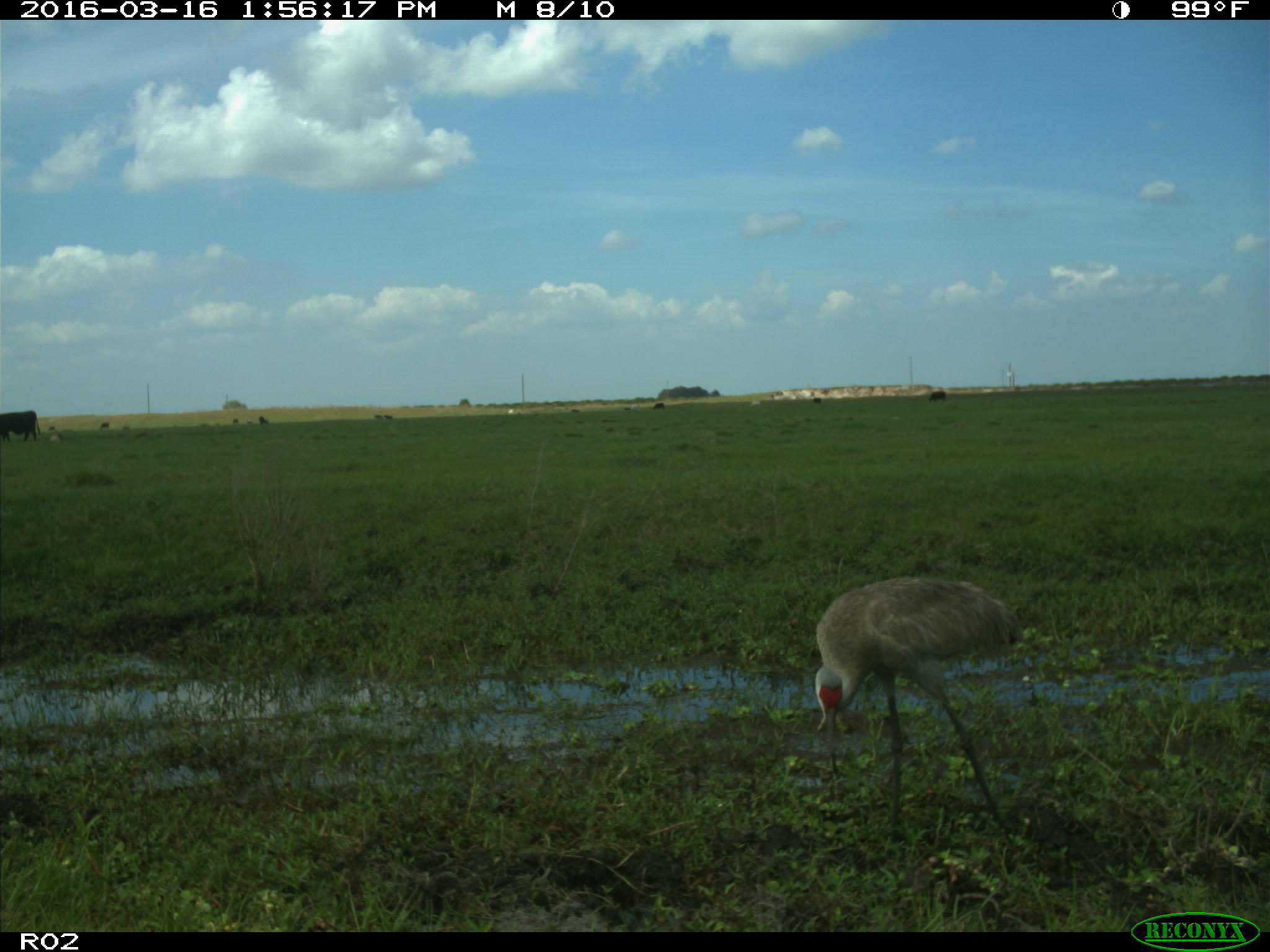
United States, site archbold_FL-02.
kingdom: Animalia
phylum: Chordata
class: Mammalia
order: Artiodactyla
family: Bovidae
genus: Bos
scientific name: Bos taurus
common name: domestic cow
Bos taurus (domestic cow).